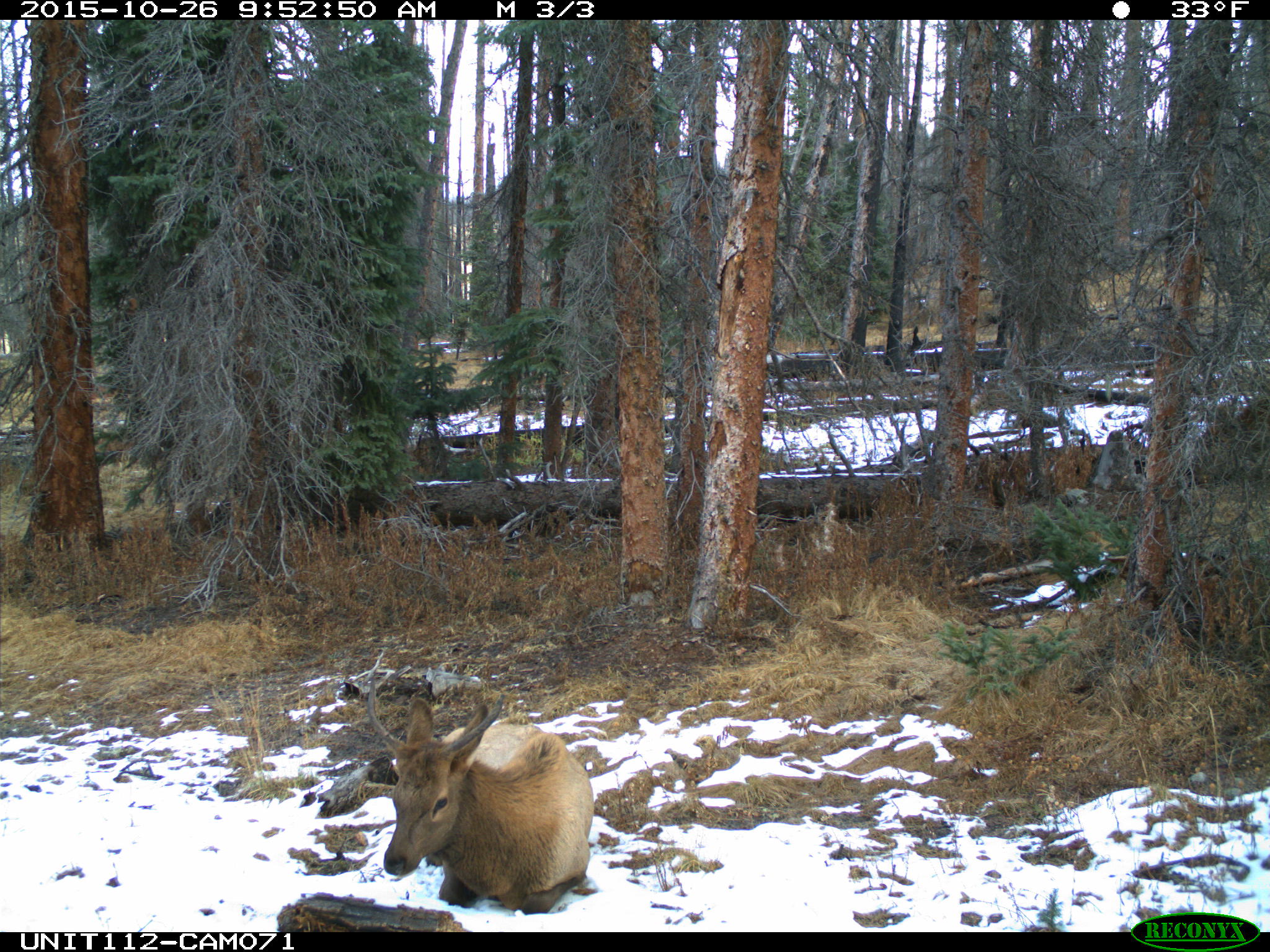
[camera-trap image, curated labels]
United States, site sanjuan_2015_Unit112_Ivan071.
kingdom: Animalia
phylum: Chordata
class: Mammalia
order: Artiodactyla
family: Cervidae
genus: Cervus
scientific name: Cervus elaphus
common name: red deer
Cervus elaphus (red deer).